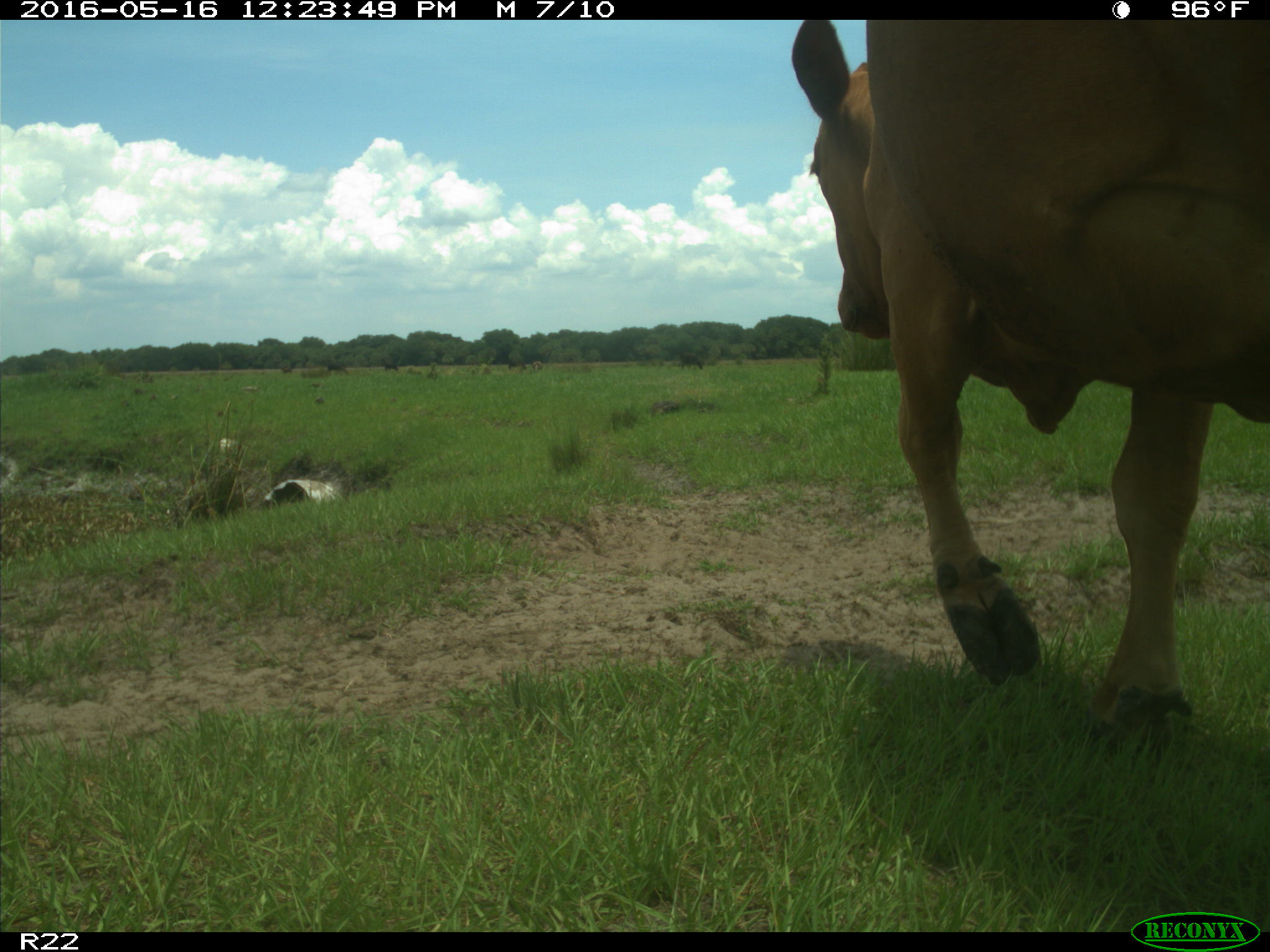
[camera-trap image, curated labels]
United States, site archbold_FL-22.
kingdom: Animalia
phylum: Chordata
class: Mammalia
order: Artiodactyla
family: Bovidae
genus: Bos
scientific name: Bos taurus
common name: domestic cow